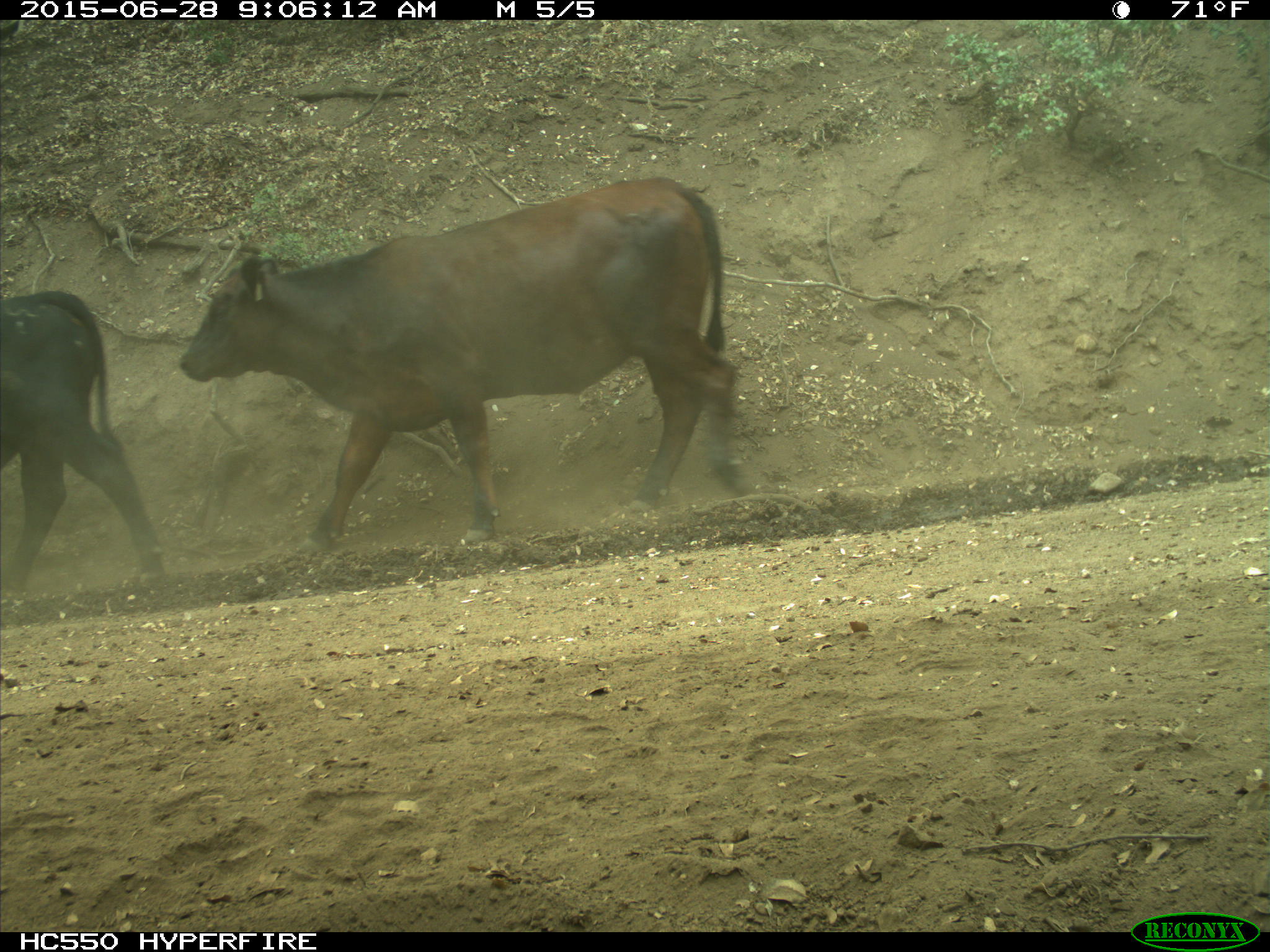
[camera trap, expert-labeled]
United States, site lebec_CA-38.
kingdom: Animalia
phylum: Chordata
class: Mammalia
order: Artiodactyla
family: Bovidae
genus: Bos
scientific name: Bos taurus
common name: domestic cow